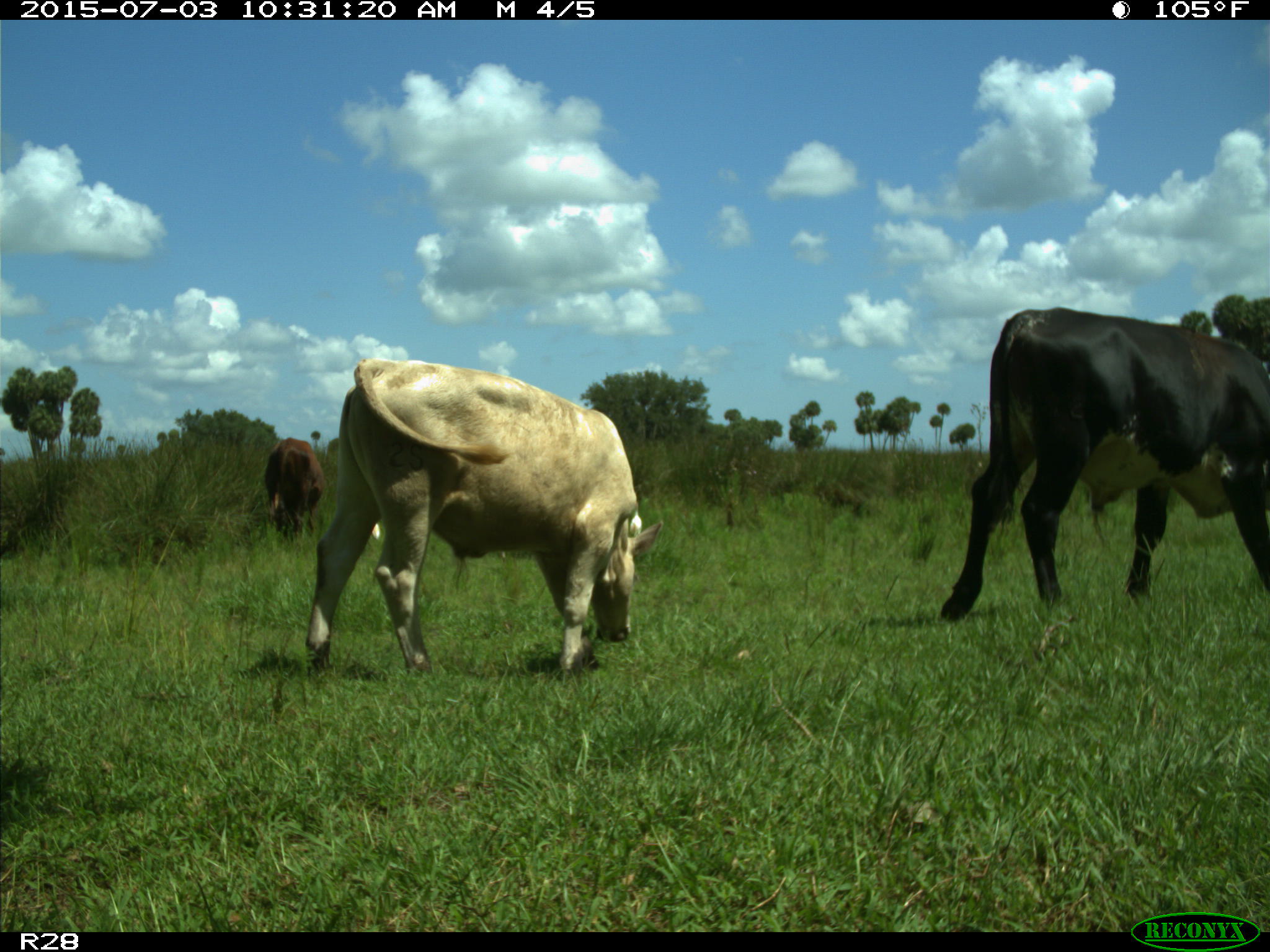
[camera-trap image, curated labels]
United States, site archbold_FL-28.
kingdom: Animalia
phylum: Chordata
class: Mammalia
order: Artiodactyla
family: Bovidae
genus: Bos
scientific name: Bos taurus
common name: domestic cow